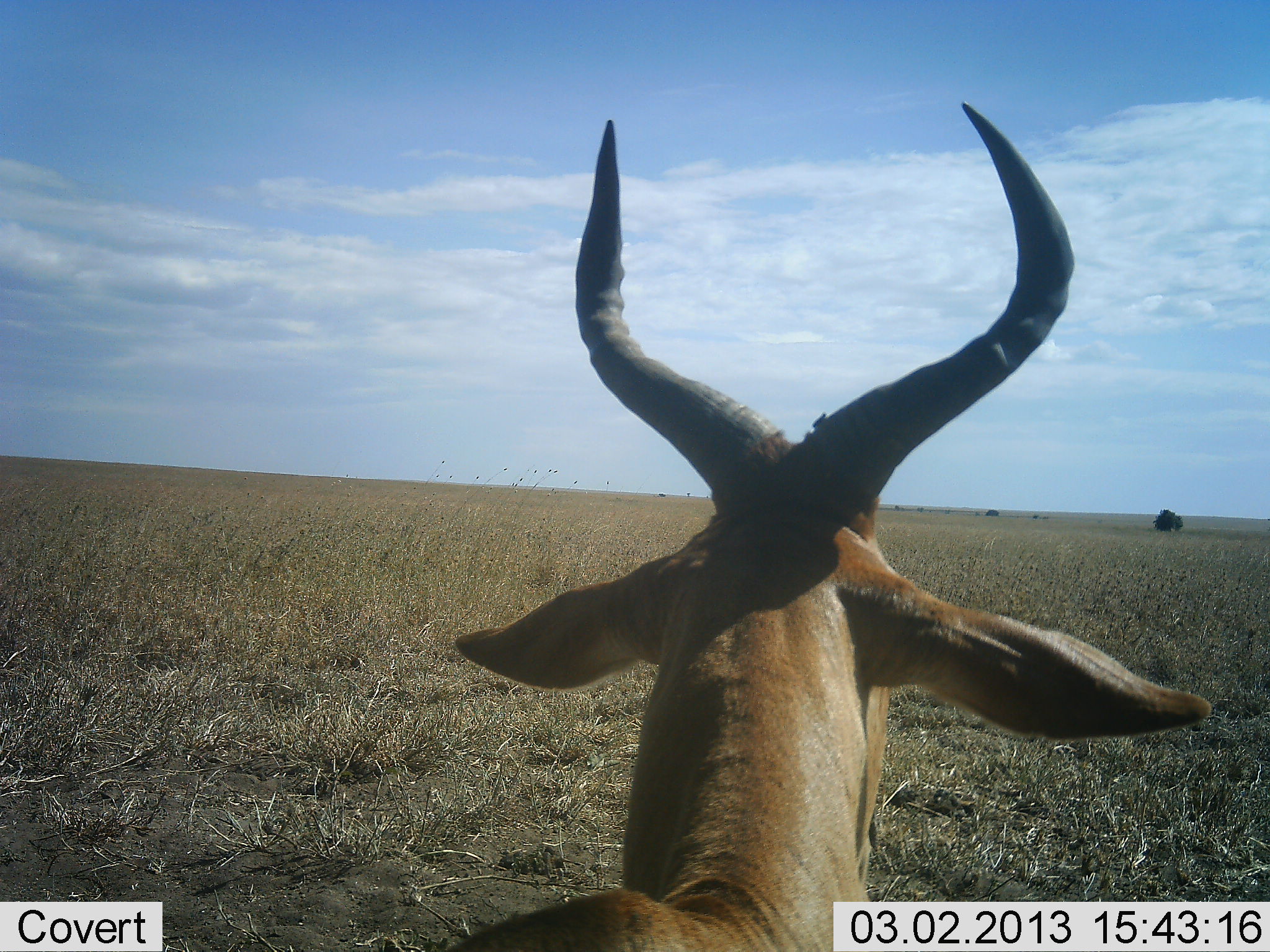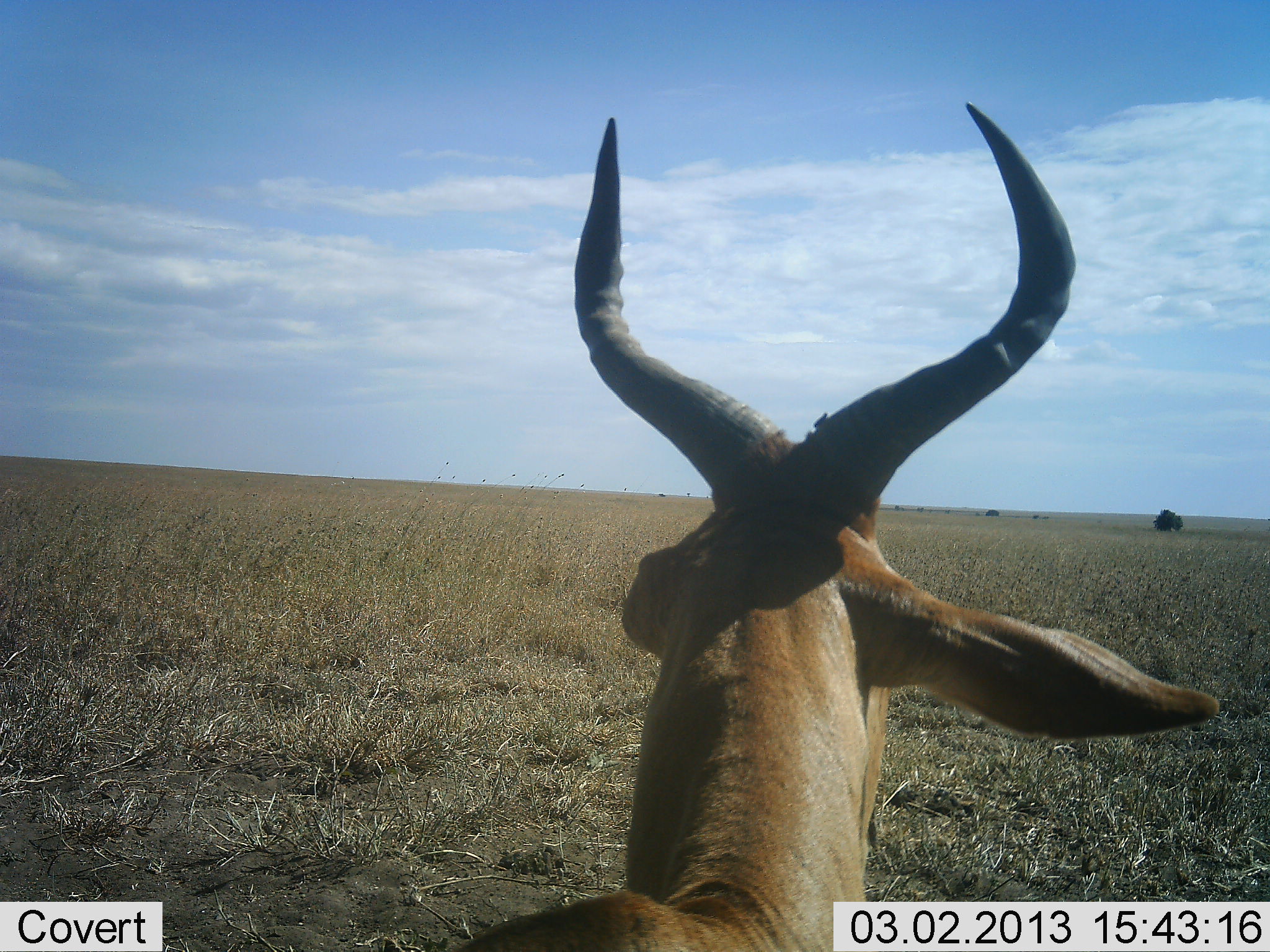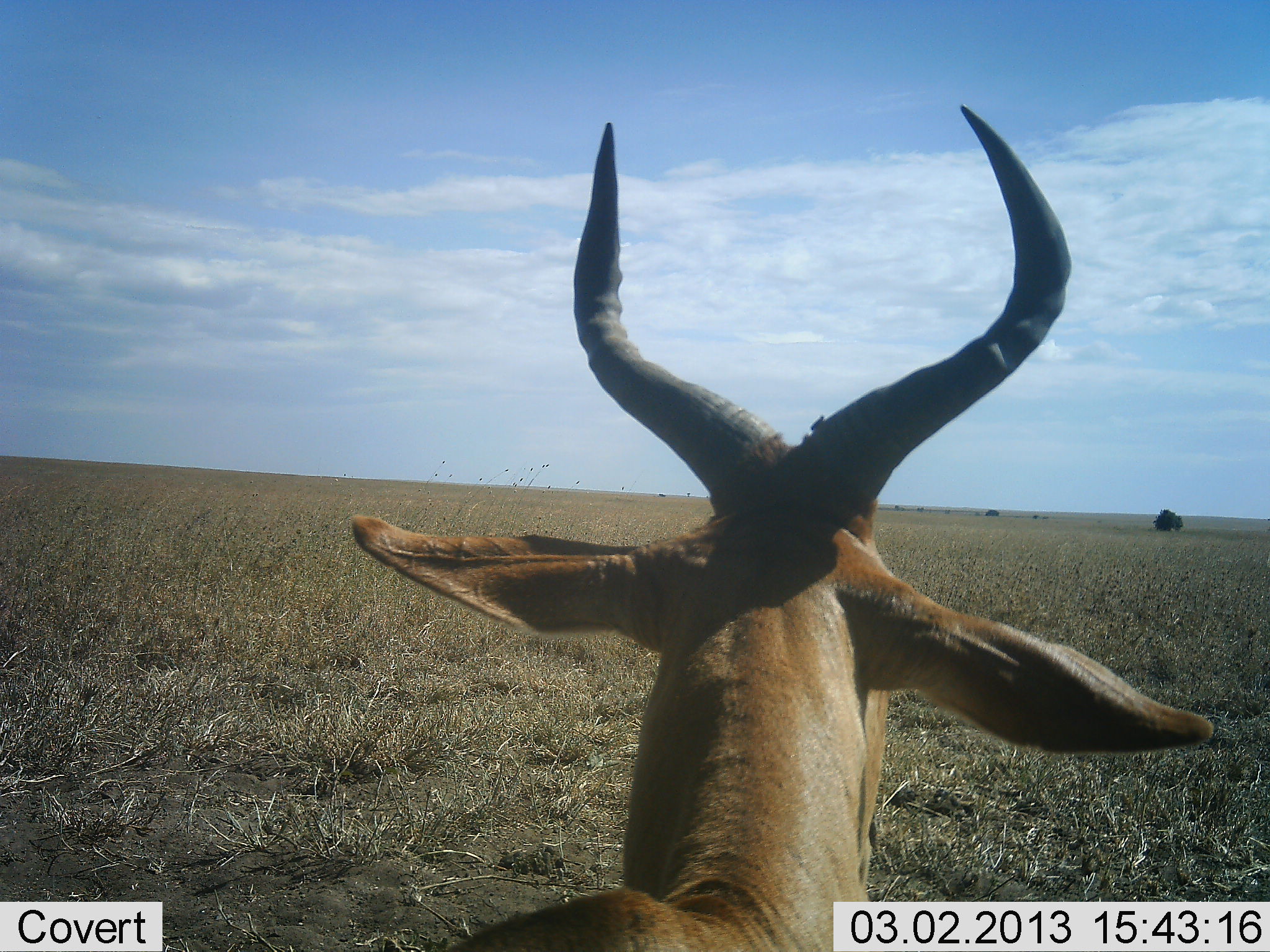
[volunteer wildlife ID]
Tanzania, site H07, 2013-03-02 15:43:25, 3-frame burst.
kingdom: Animalia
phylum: Chordata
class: Mammalia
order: Artiodactyla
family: Bovidae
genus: Alcelaphus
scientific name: Alcelaphus buselaphus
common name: hartebeest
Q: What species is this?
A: Hartebeest (Alcelaphus buselaphus).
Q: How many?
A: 1.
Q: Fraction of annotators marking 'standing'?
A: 65%.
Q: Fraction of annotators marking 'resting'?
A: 35%.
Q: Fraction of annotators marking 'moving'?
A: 0%.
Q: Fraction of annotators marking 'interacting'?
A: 0%.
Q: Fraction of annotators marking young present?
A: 0%.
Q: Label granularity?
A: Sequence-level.